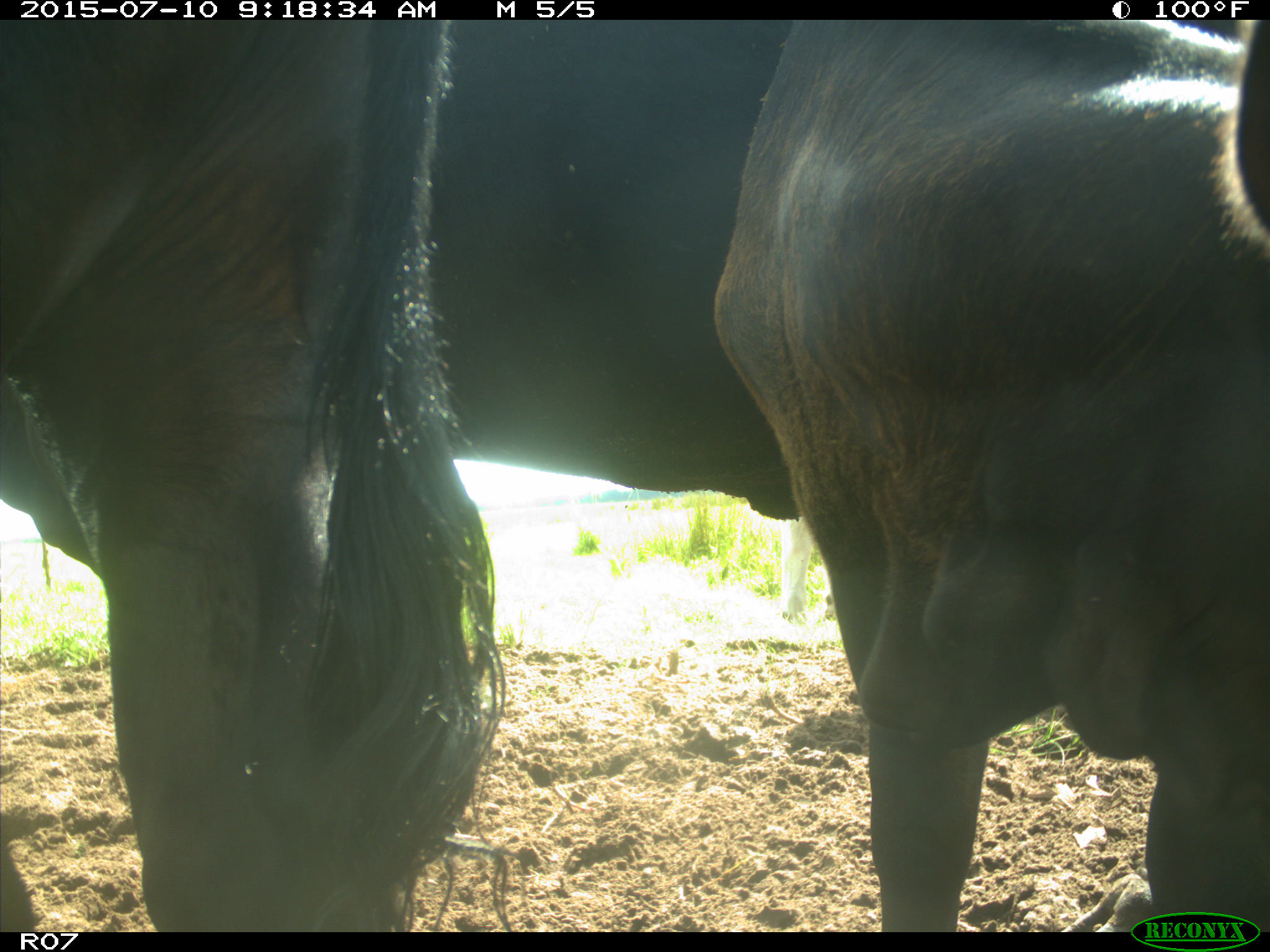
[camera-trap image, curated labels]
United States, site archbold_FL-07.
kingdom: Animalia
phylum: Chordata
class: Mammalia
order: Artiodactyla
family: Bovidae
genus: Bos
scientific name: Bos taurus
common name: domestic cow